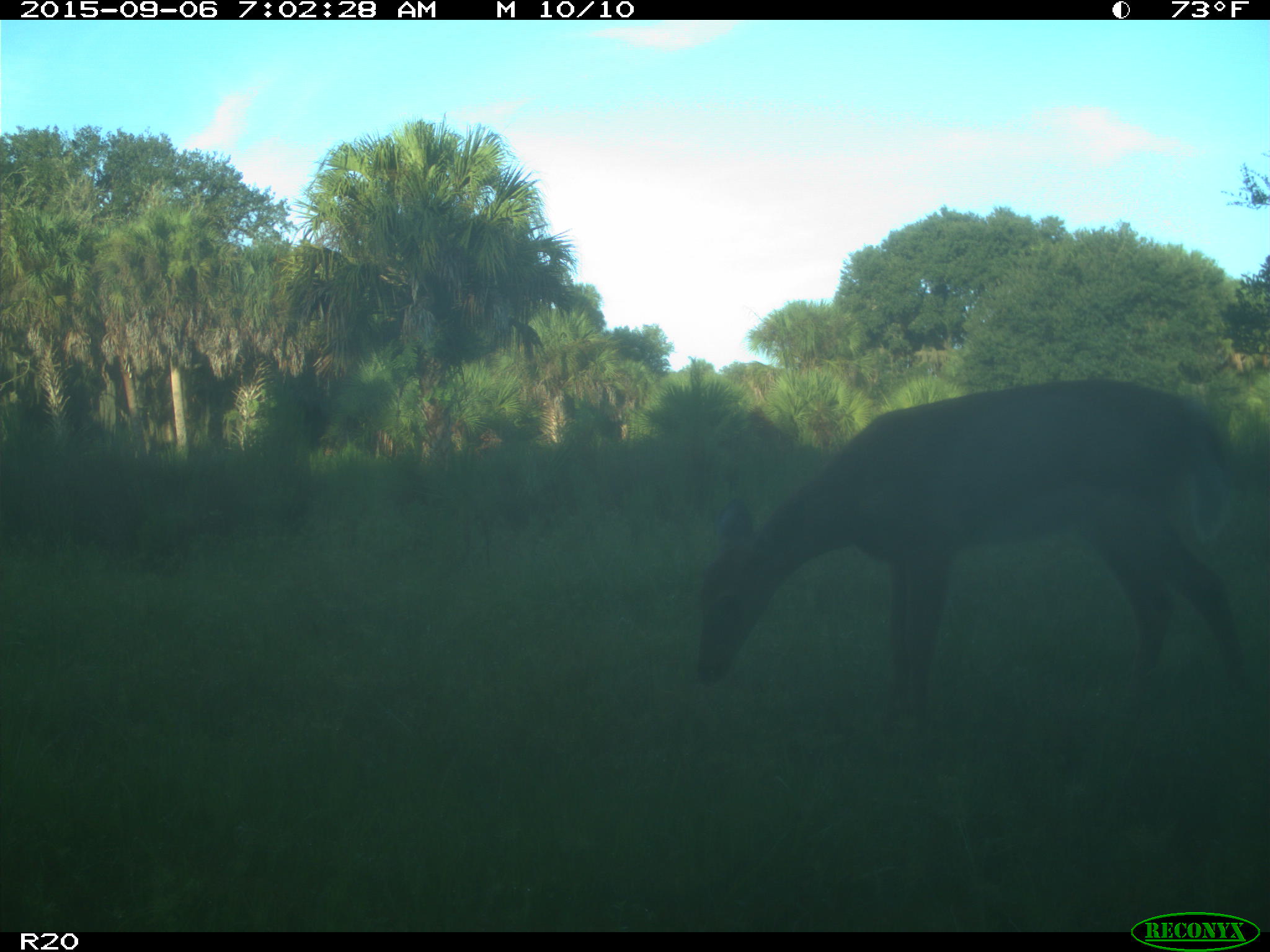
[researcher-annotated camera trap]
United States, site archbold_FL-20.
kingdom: Animalia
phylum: Chordata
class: Mammalia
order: Artiodactyla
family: Cervidae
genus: Odocoileus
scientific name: Odocoileus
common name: deer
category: unidentified deer